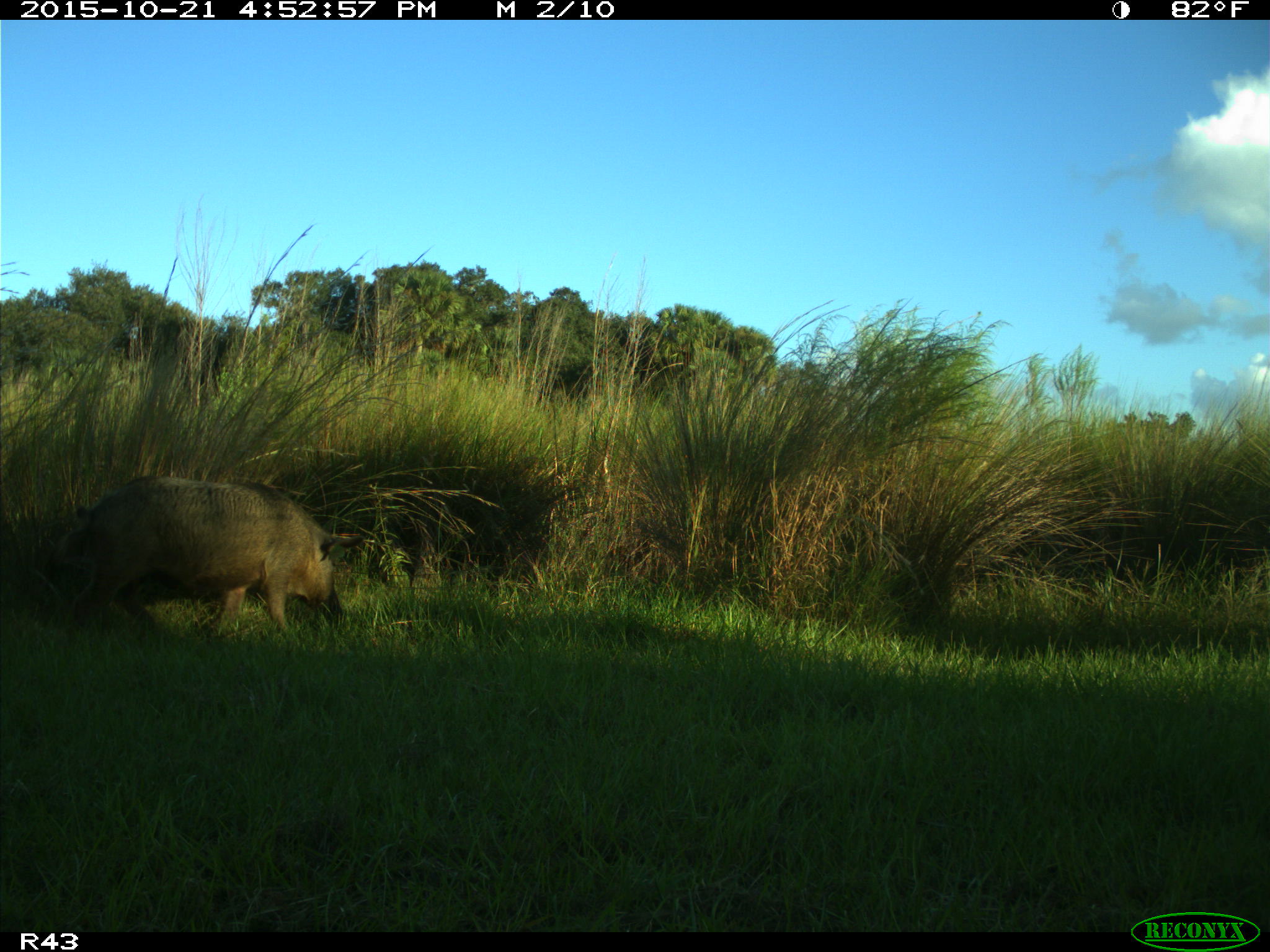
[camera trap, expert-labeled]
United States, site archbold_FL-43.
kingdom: Animalia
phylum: Chordata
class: Mammalia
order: Artiodactyla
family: Suidae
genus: Sus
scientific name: Sus scrofa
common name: wild boar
Sus scrofa (wild boar).